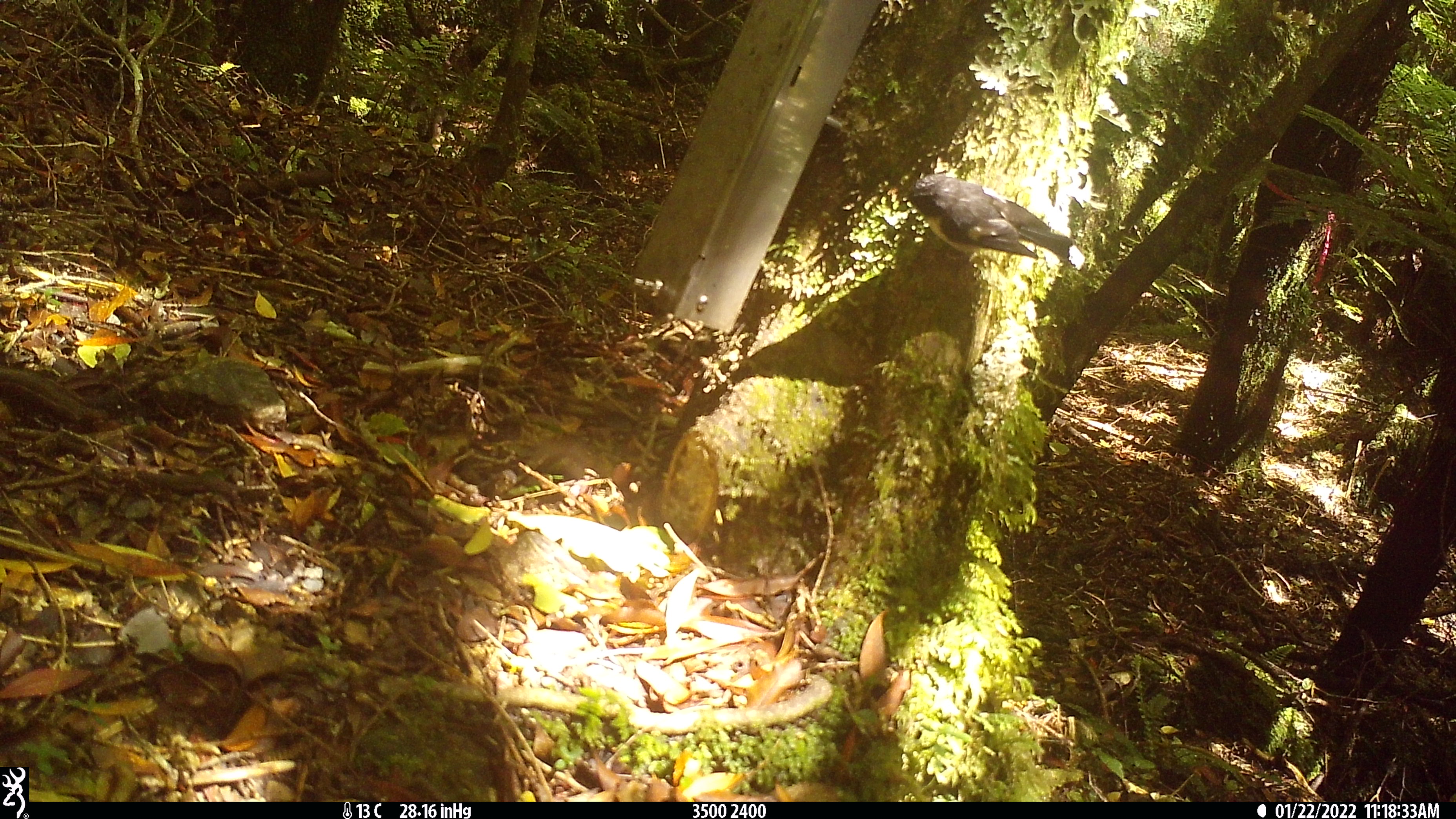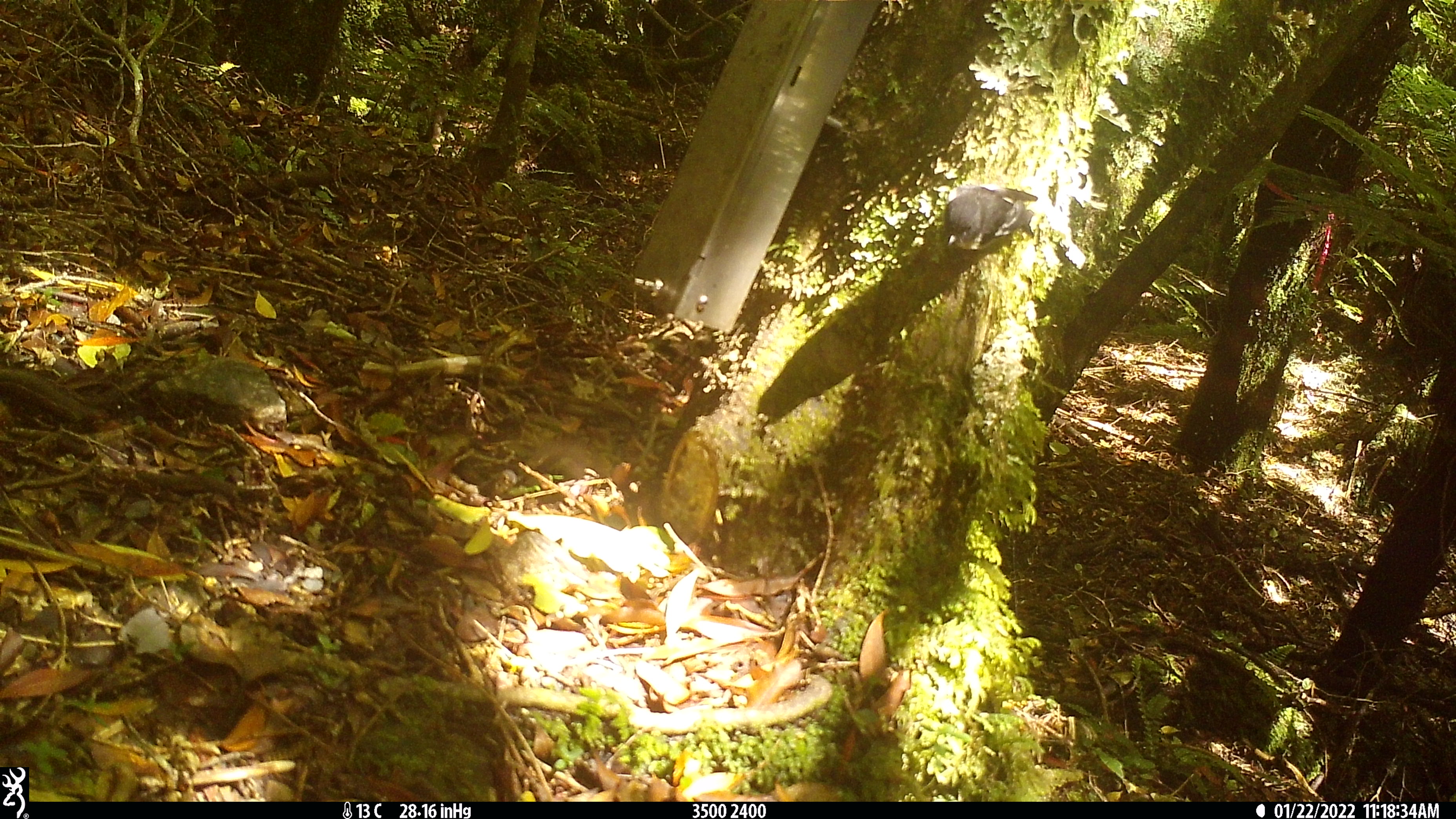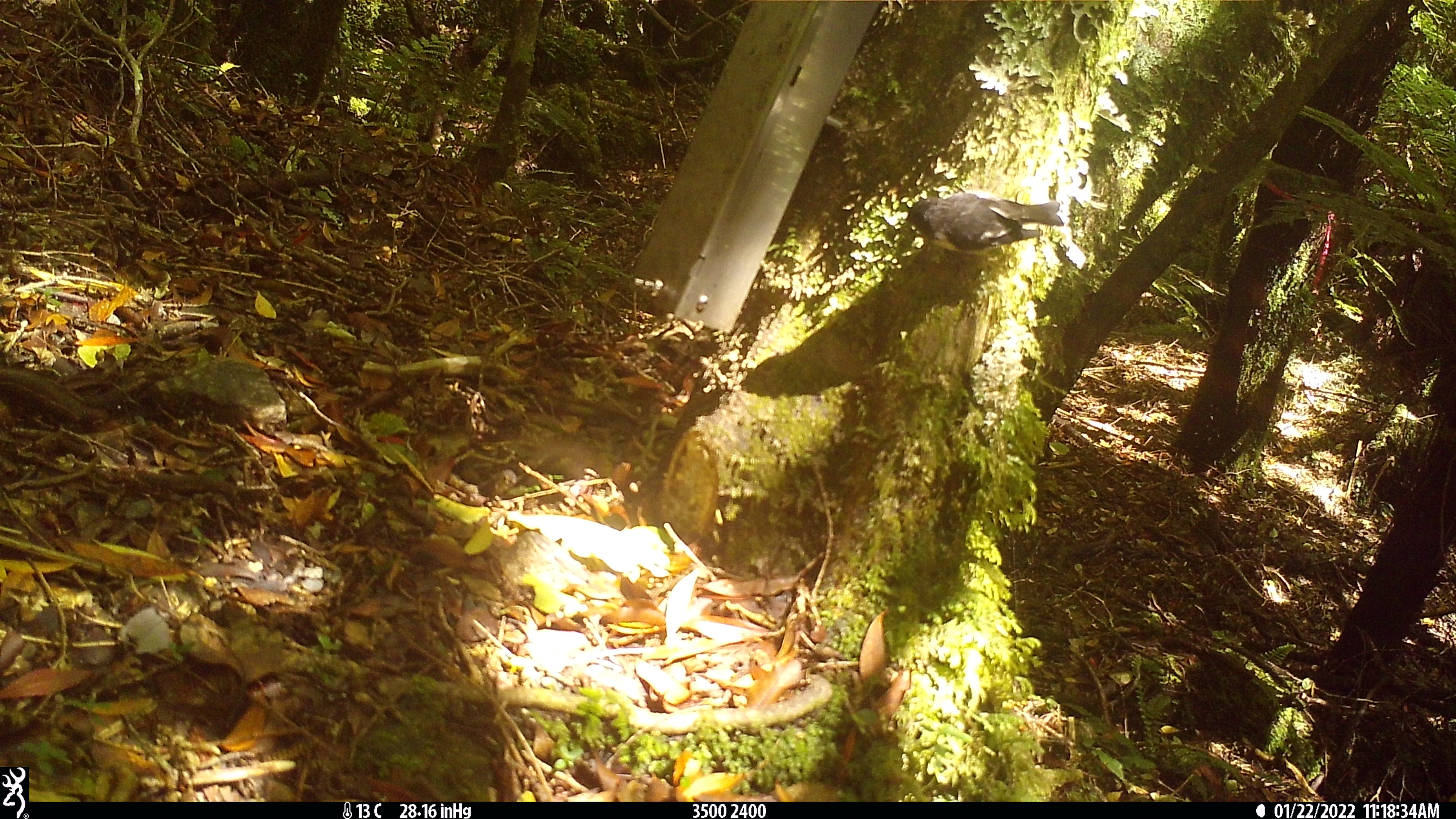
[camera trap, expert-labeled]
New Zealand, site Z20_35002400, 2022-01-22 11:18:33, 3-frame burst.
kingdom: Animalia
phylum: Chordata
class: Aves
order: Passeriformes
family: Petroicidae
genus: Petroica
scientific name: Petroica macrocephala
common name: tomtit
Tomtit (Petroica macrocephala).